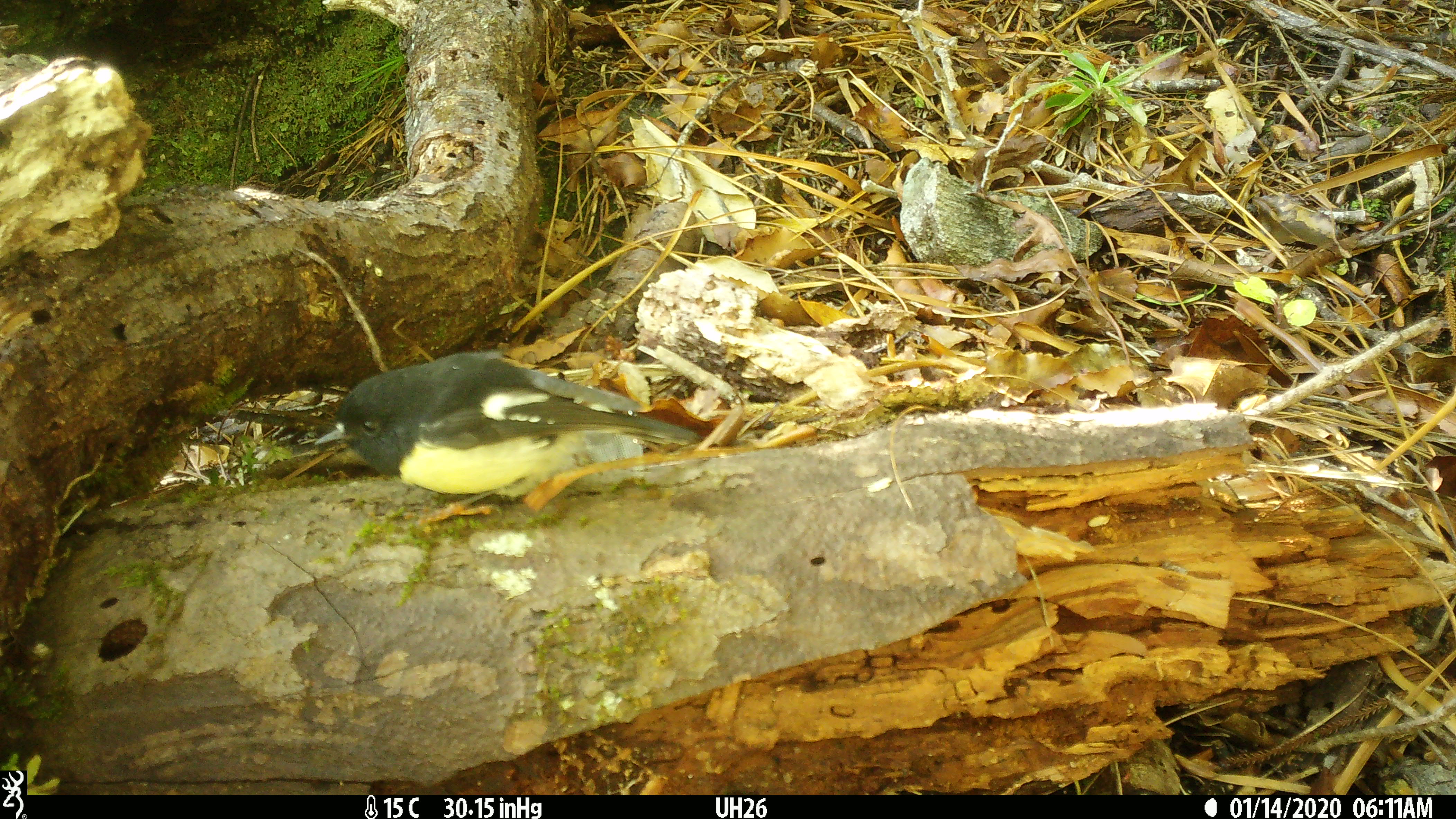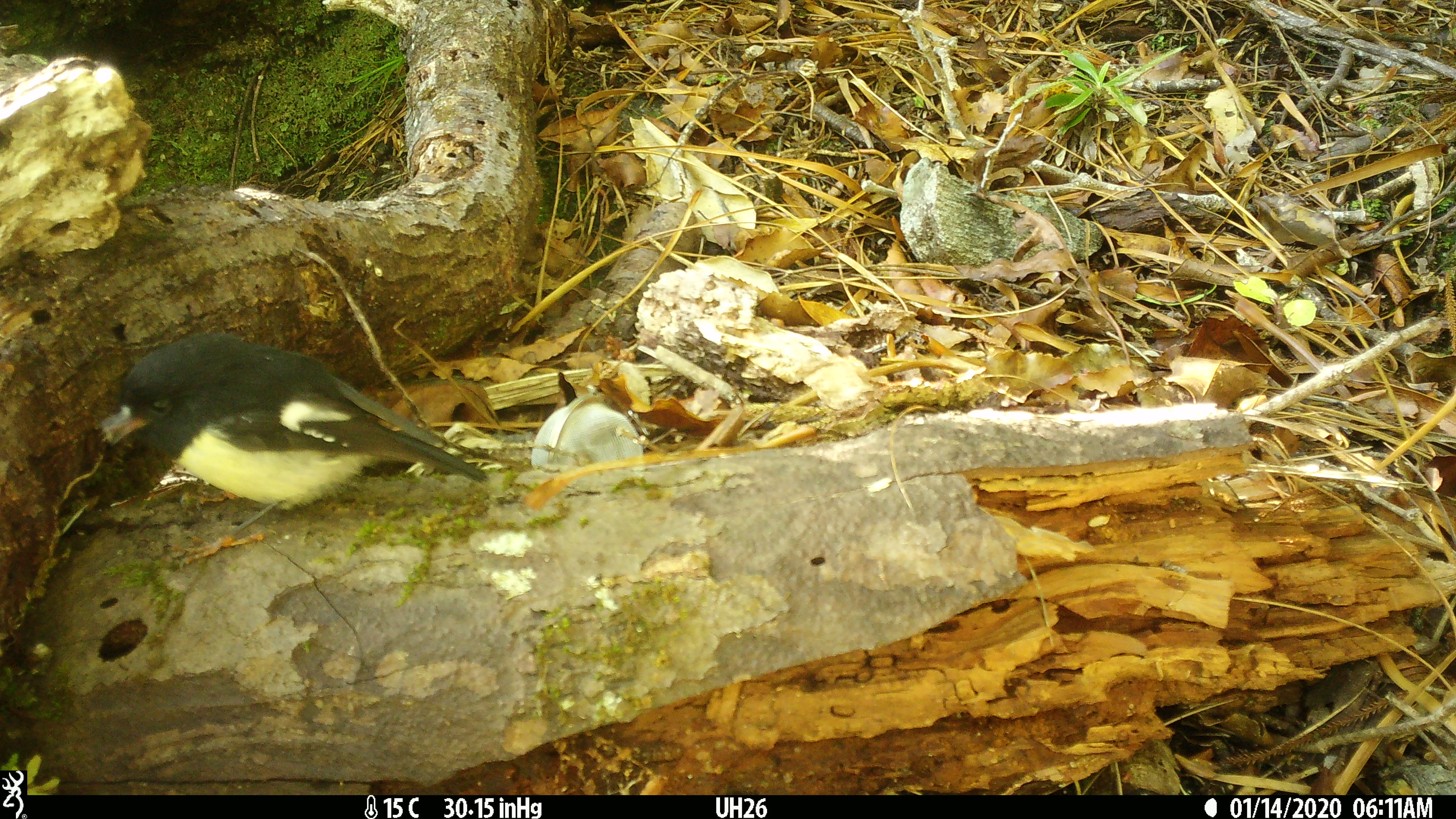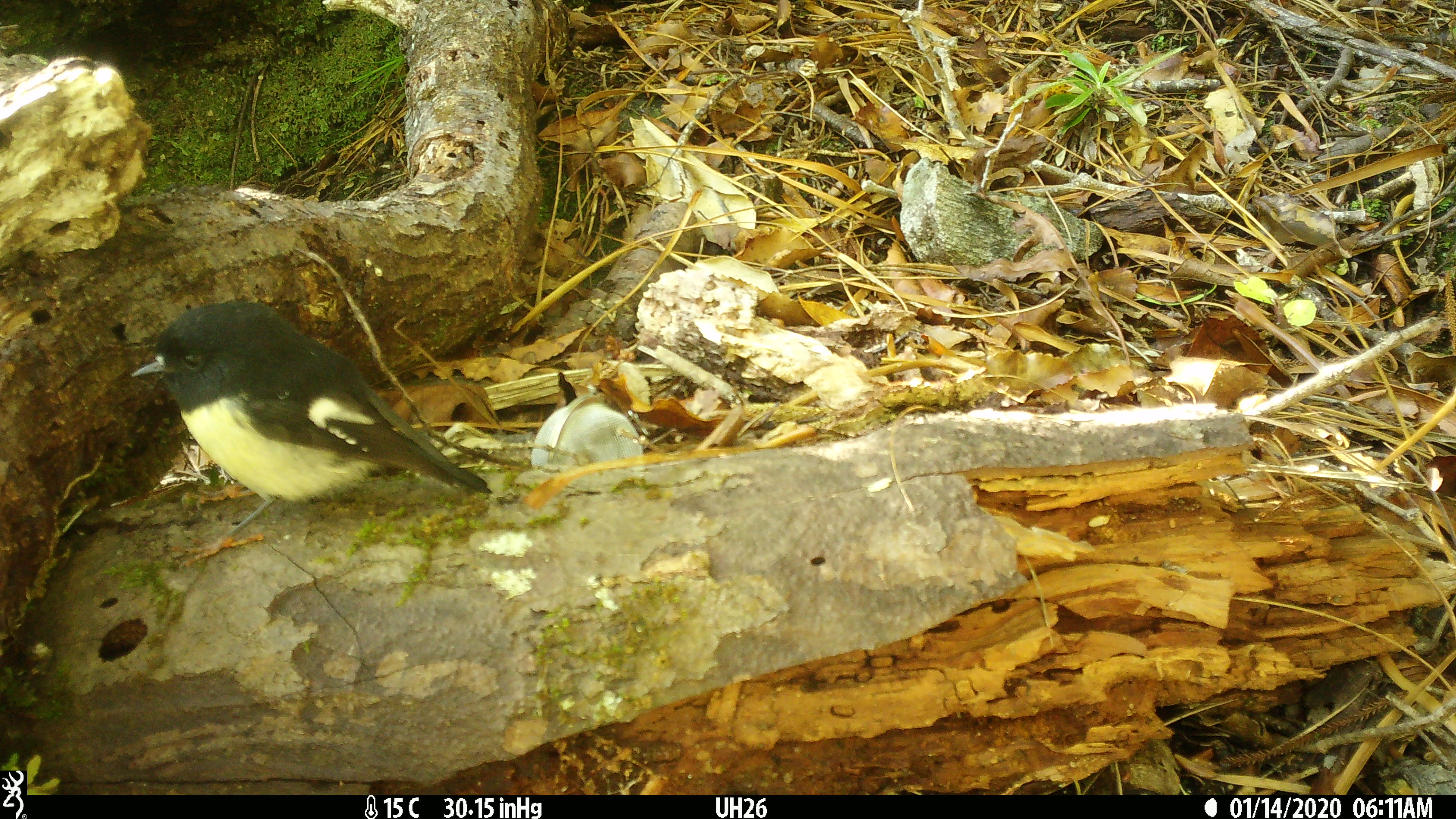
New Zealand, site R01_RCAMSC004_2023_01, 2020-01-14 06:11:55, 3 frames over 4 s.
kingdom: Animalia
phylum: Chordata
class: Aves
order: Passeriformes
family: Petroicidae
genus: Petroica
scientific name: Petroica macrocephala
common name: tomtit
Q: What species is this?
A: Tomtit (Petroica macrocephala).